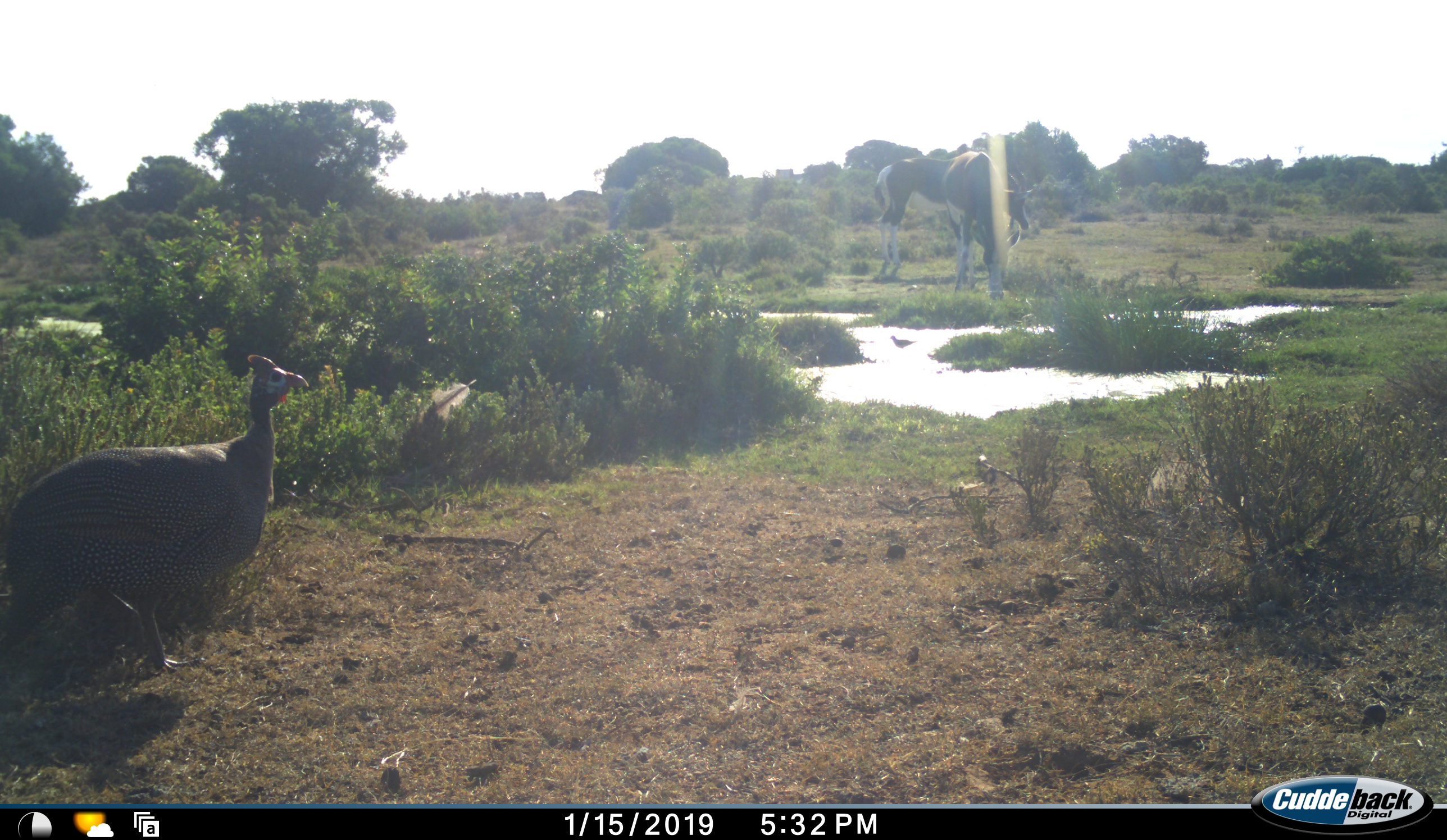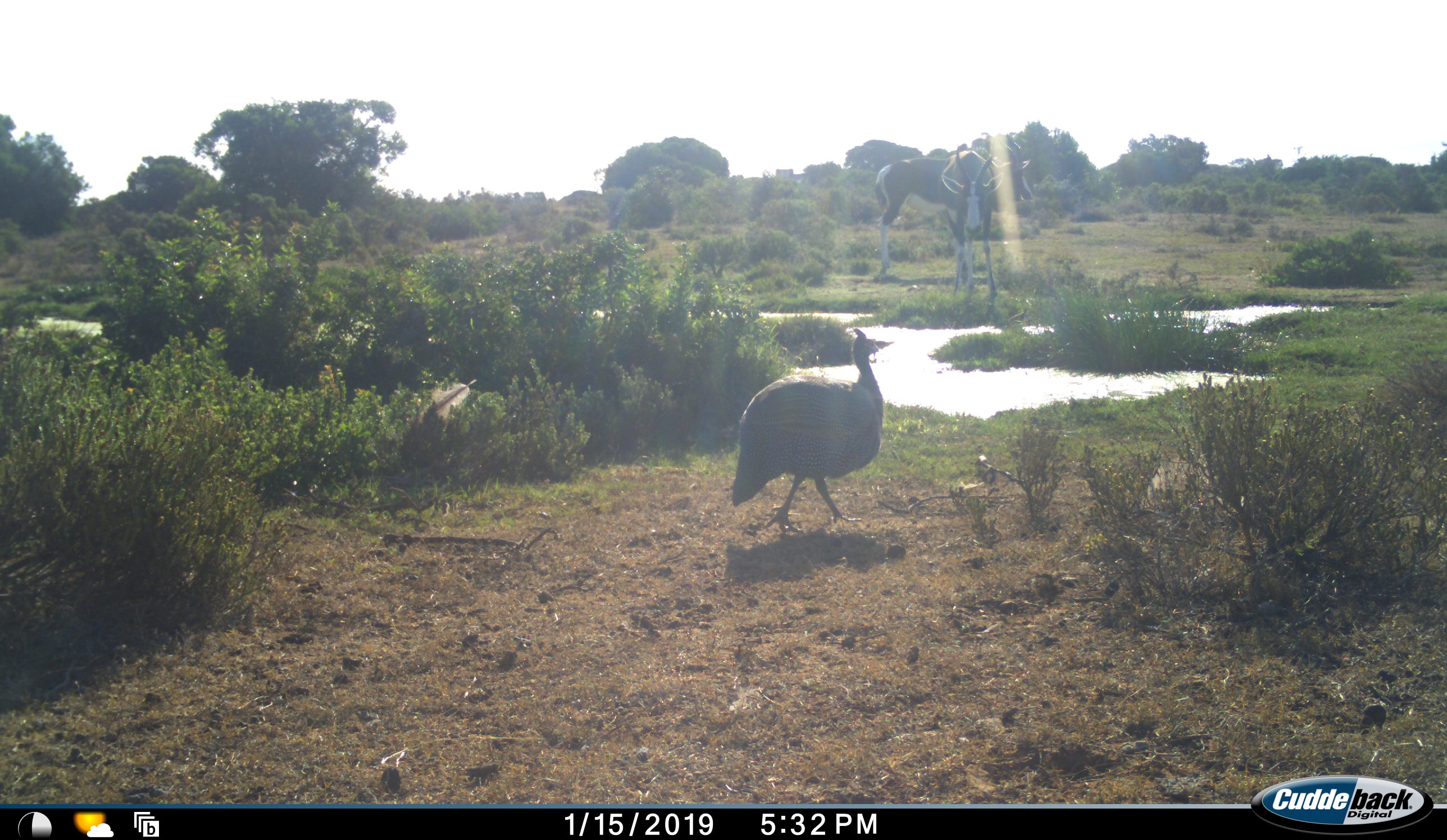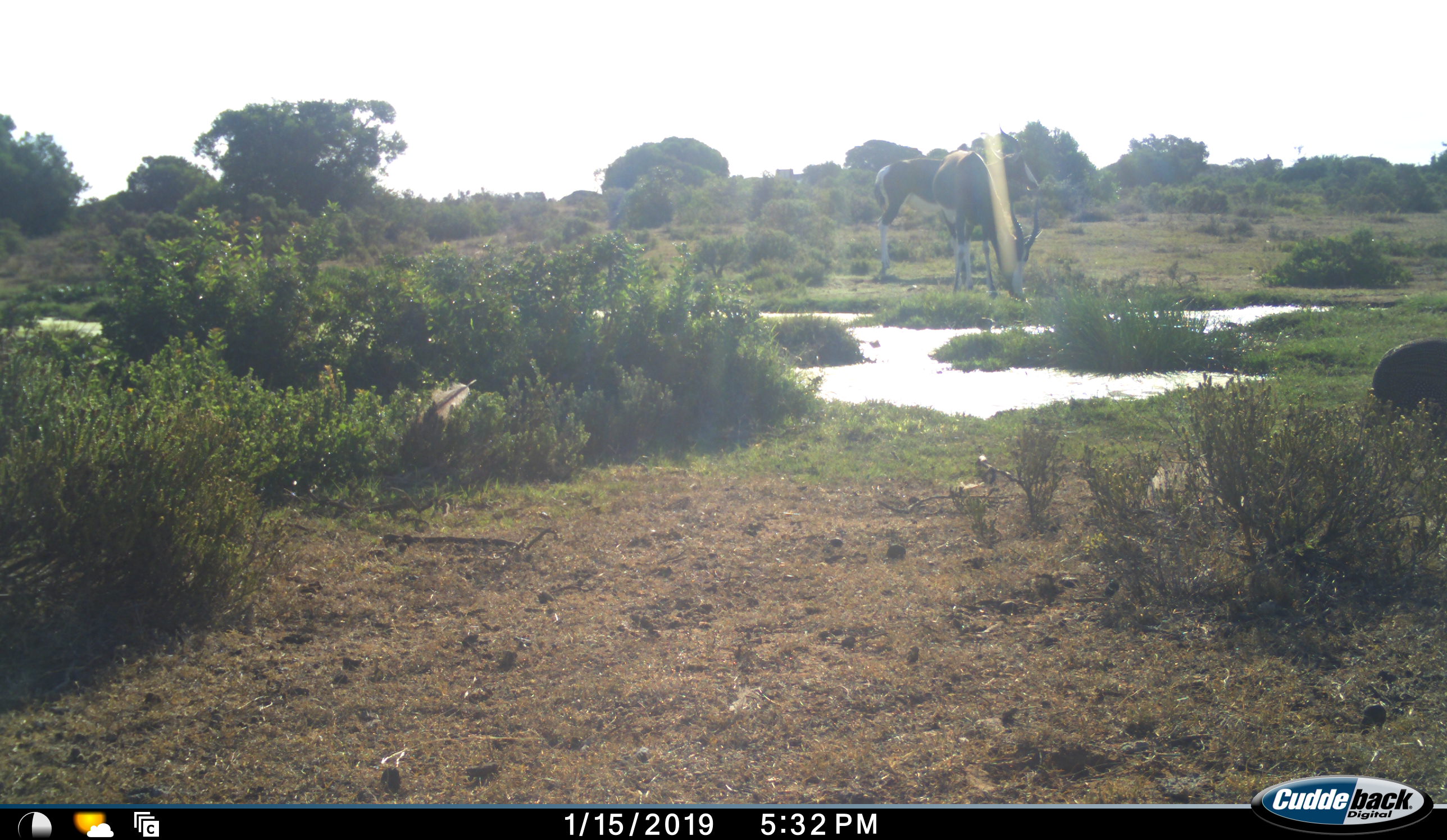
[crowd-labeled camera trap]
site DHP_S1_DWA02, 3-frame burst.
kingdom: Animalia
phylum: Chordata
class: Aves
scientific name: Aves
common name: bird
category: birdother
Birdother (bird) (Aves), count 1. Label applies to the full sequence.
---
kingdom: Animalia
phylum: Chordata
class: Mammalia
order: Artiodactyla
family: Bovidae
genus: Damaliscus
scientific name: Damaliscus pygargus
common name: bontebok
Bontebok (Damaliscus pygargus), count 2. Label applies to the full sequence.